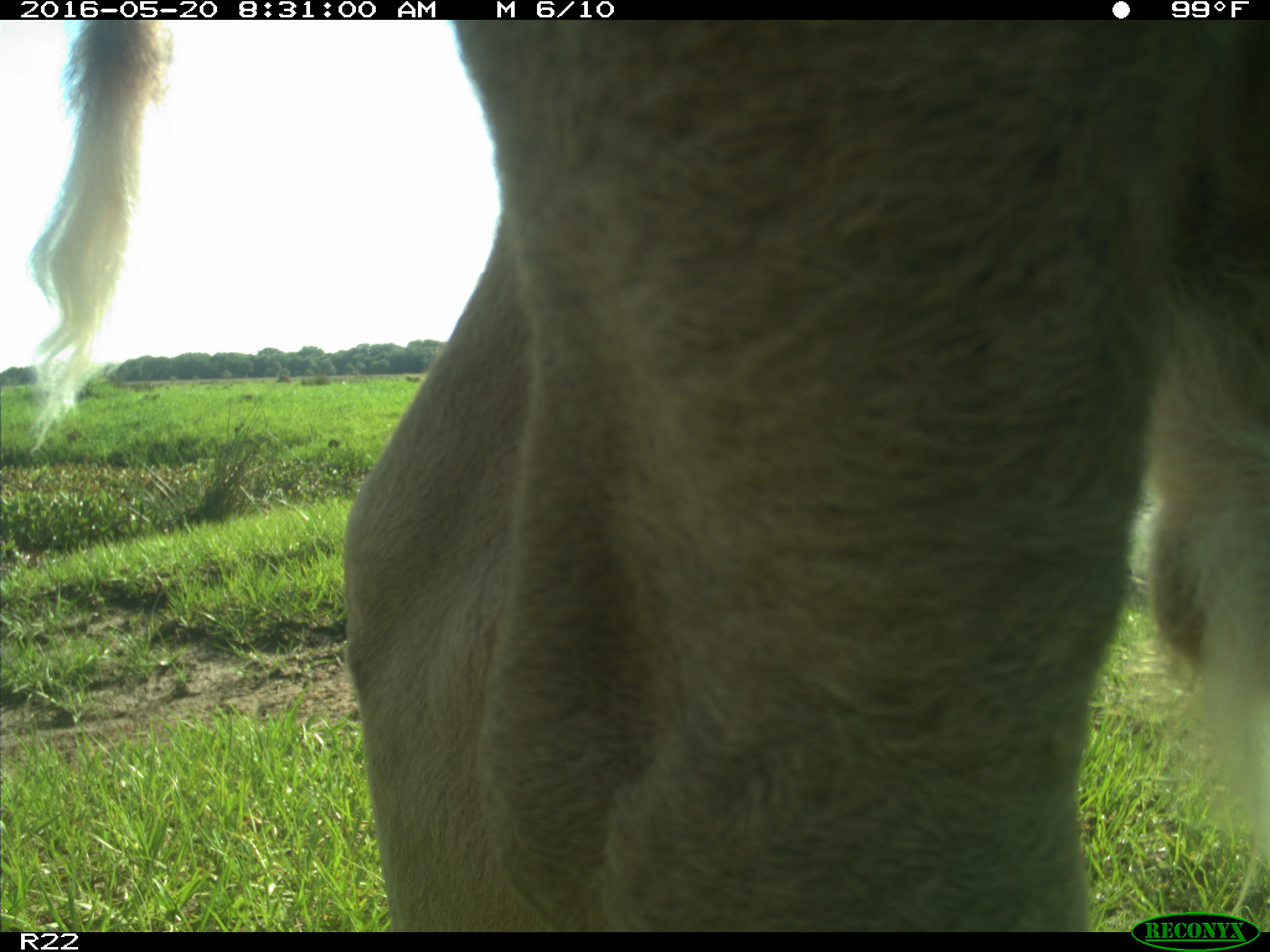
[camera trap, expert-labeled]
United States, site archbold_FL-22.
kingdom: Animalia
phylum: Chordata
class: Mammalia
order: Artiodactyla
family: Bovidae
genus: Bos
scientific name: Bos taurus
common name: domestic cow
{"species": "Bos taurus (domestic cow)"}